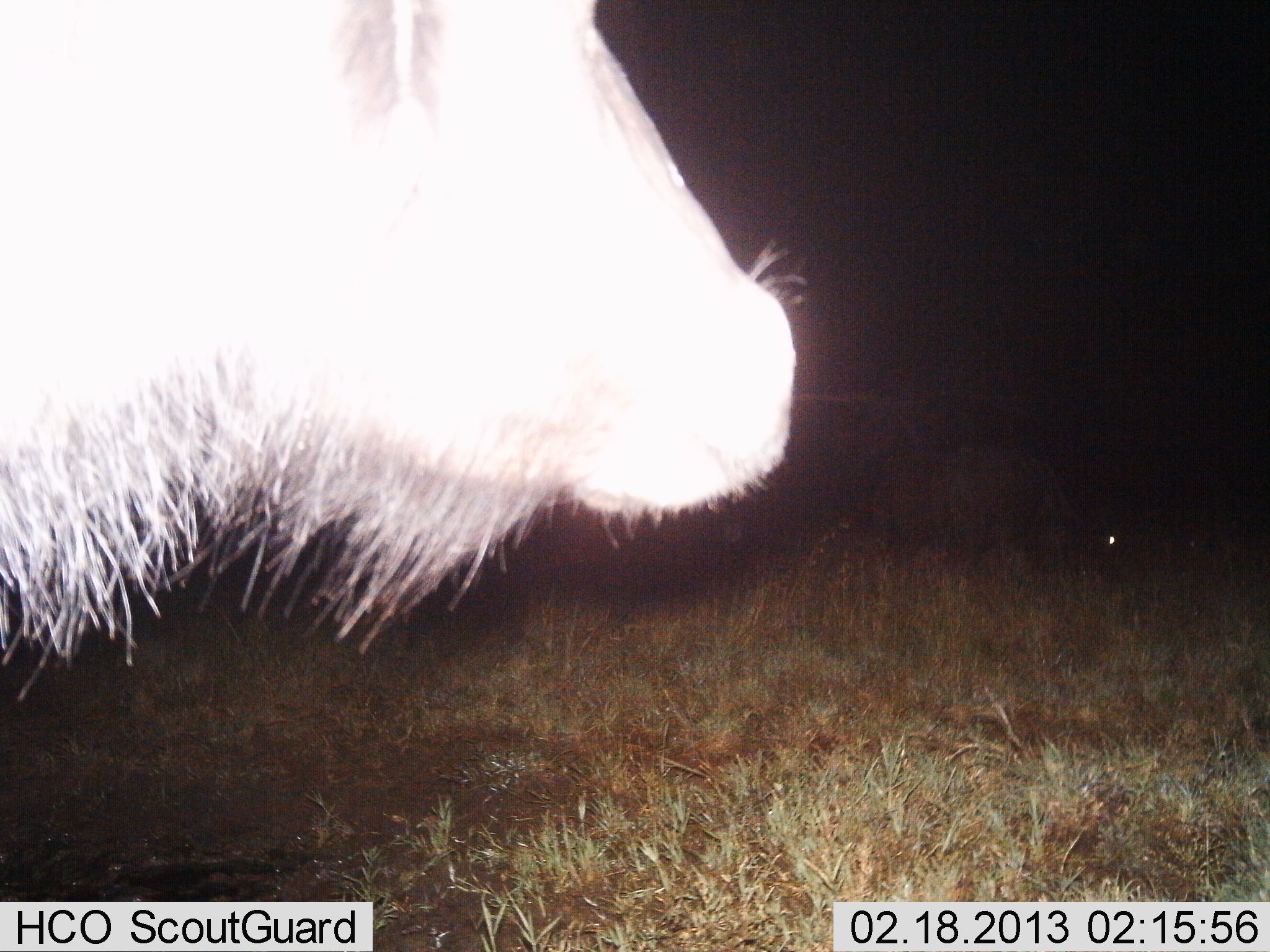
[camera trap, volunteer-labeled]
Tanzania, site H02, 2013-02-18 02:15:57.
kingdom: Animalia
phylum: Chordata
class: Mammalia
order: Artiodactyla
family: Bovidae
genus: Connochaetes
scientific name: Connochaetes taurinus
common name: blue wildebeest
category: wildebeest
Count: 1.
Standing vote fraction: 88%.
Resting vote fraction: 0%.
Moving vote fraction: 12%.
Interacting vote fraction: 0%.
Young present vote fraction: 0%.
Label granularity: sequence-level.